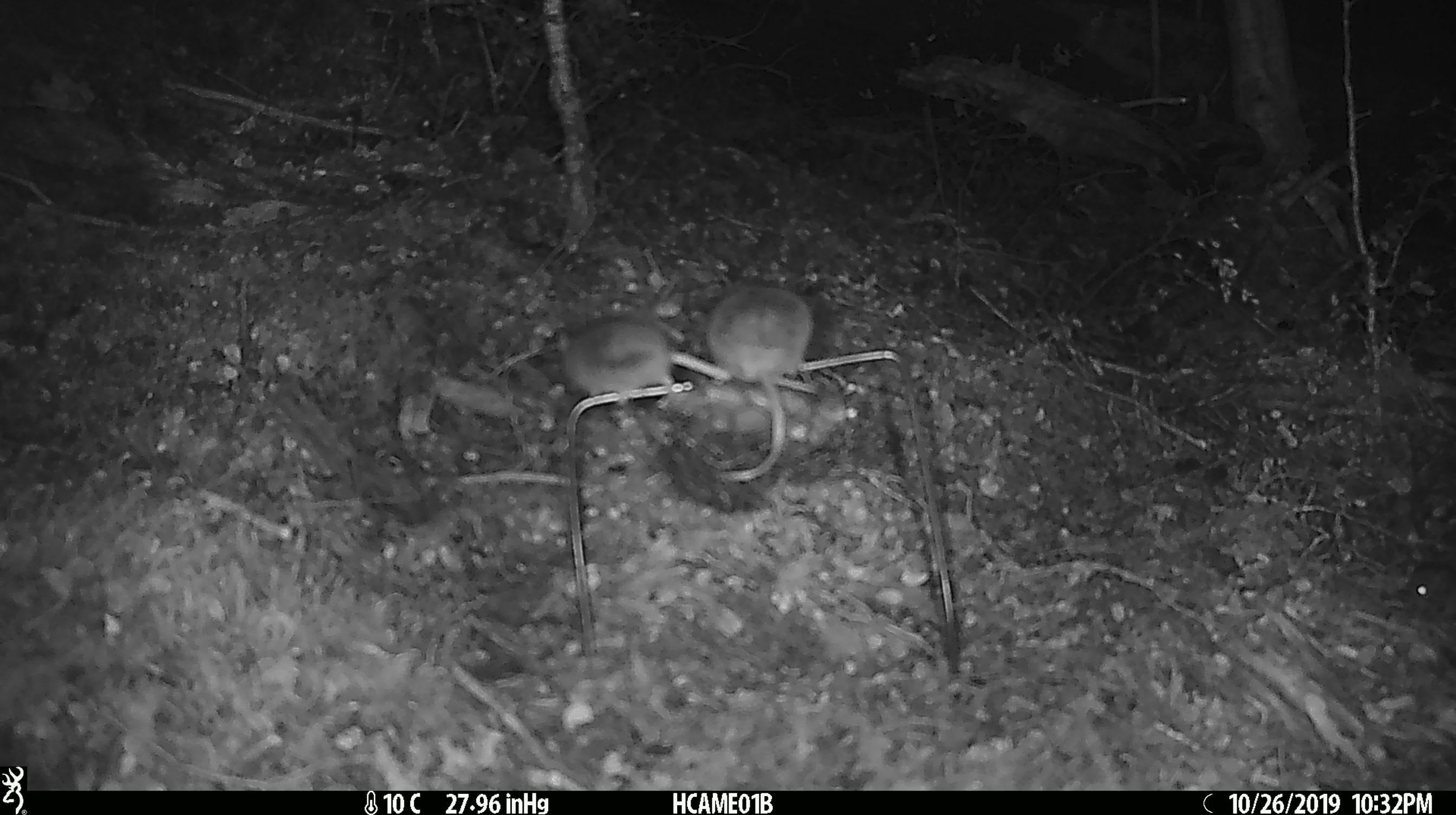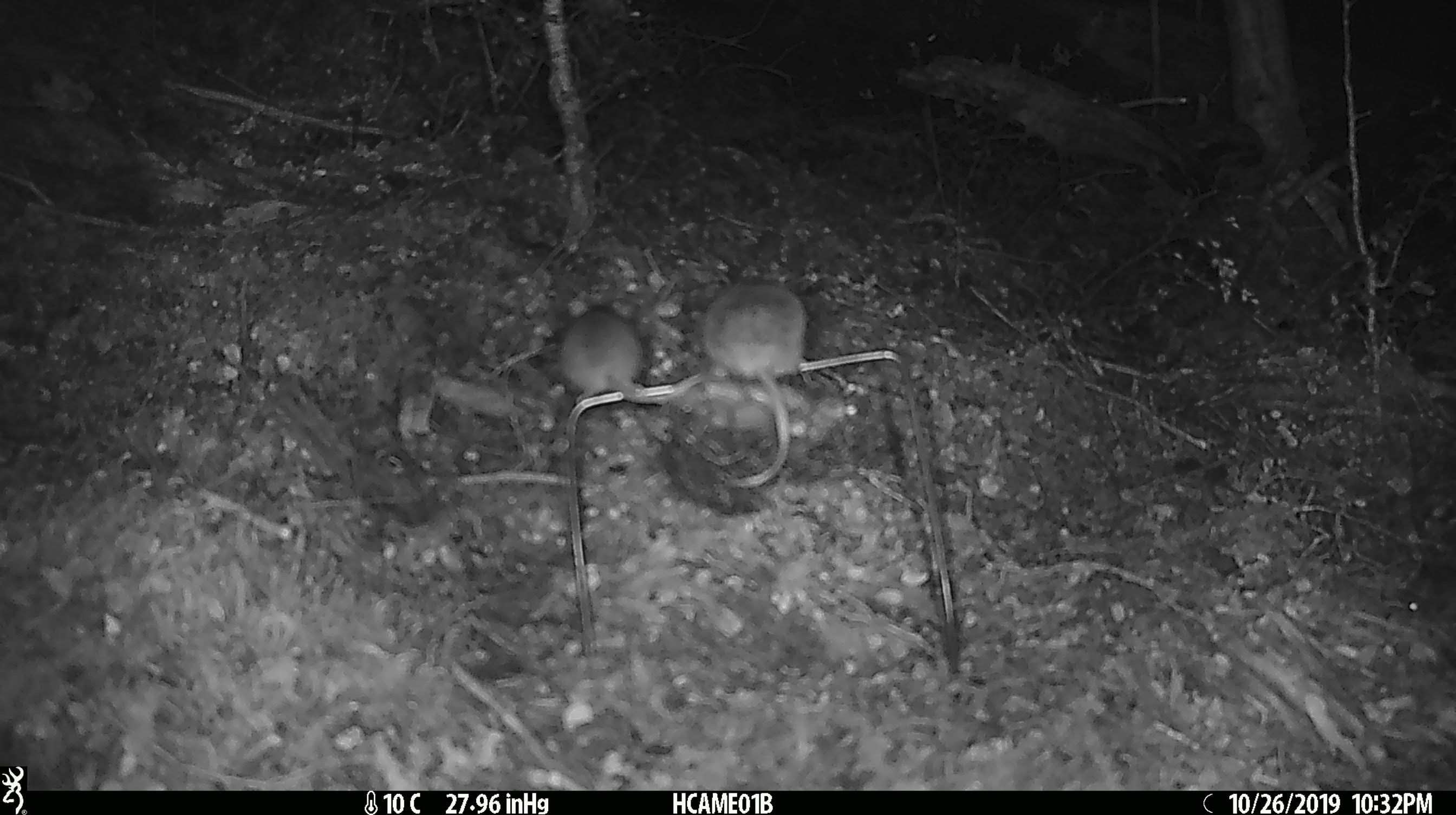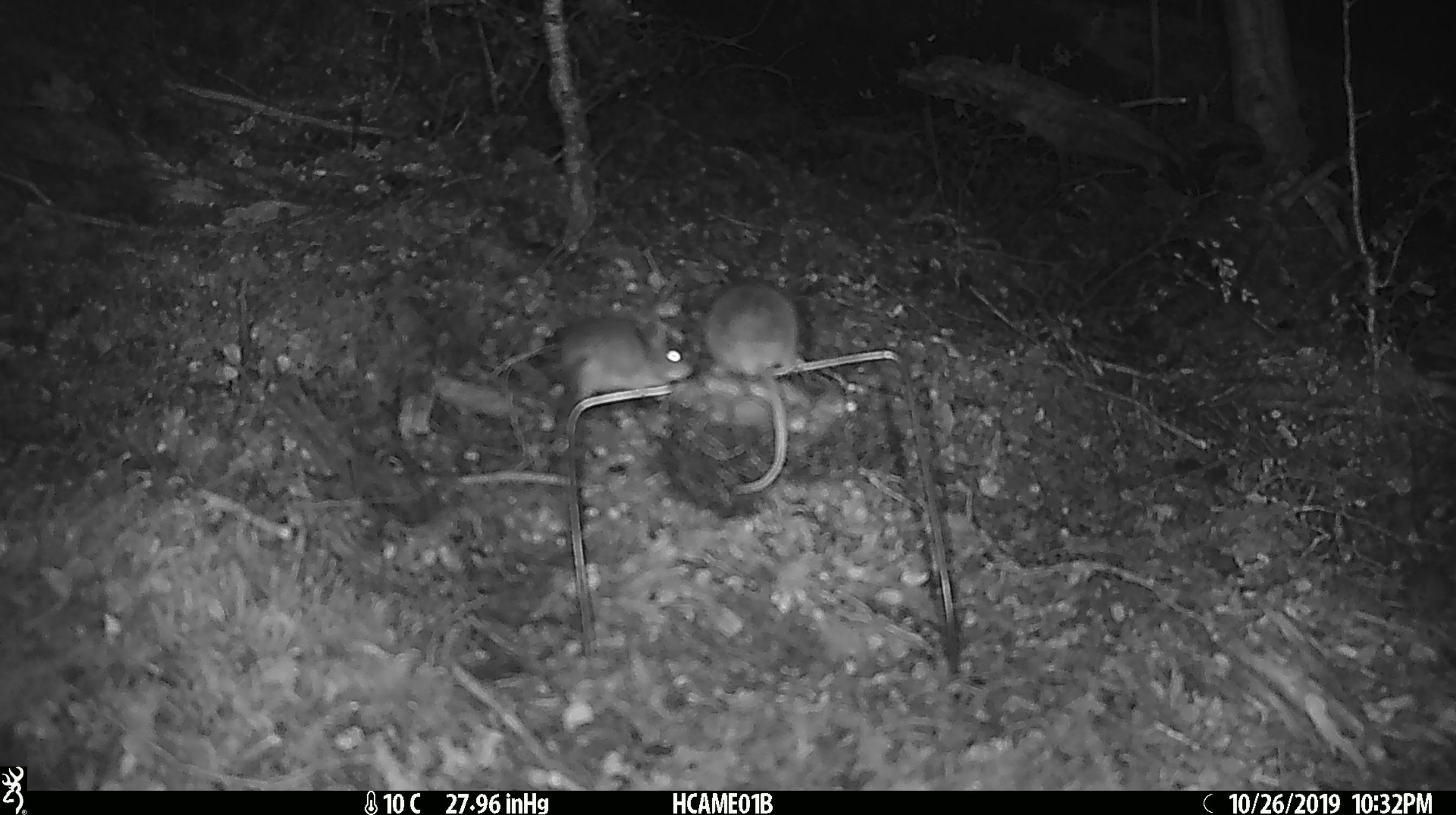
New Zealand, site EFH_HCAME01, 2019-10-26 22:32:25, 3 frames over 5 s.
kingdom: Animalia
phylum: Chordata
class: Mammalia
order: Rodentia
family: Muridae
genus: Mus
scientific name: Mus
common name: mouse